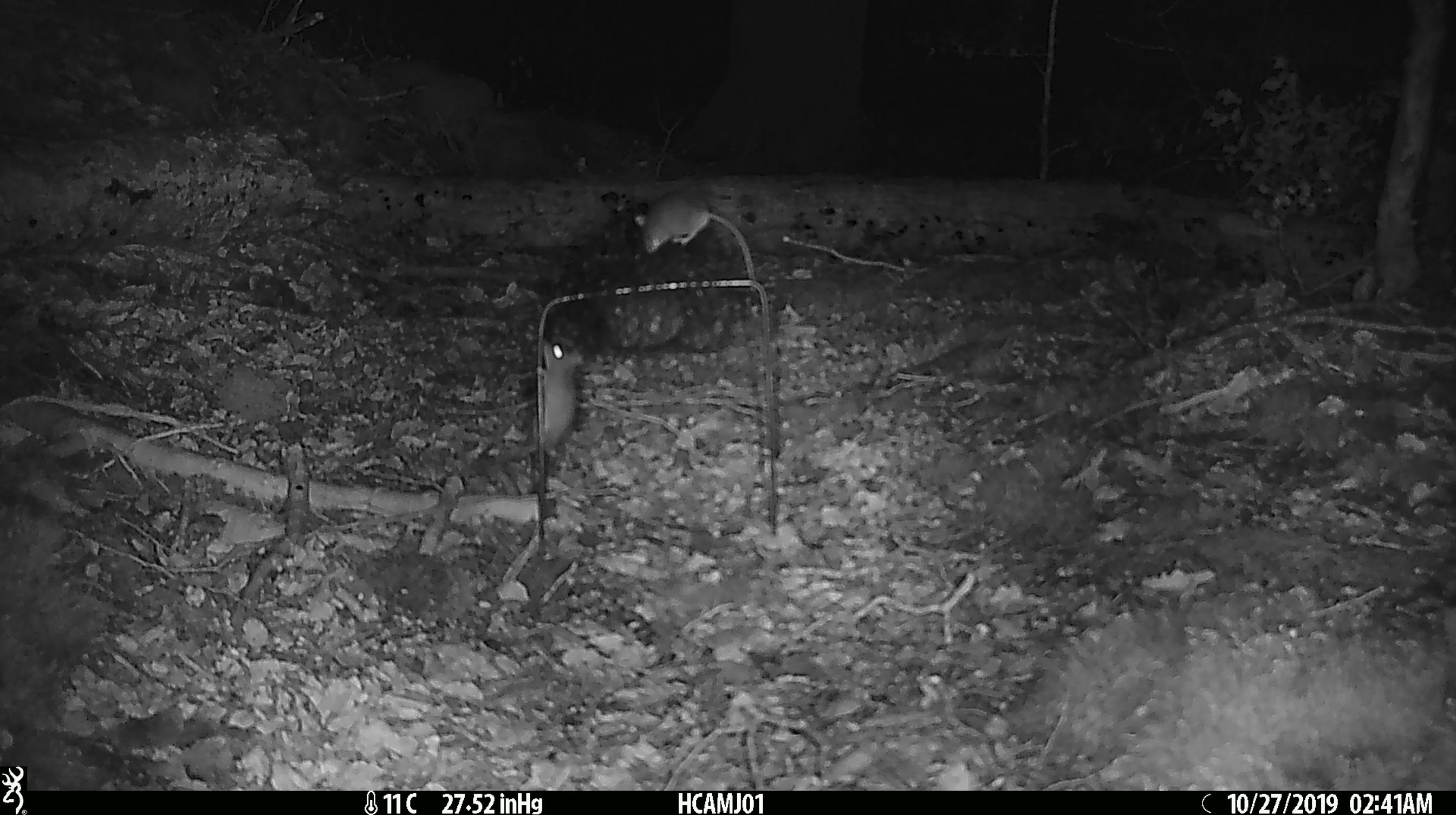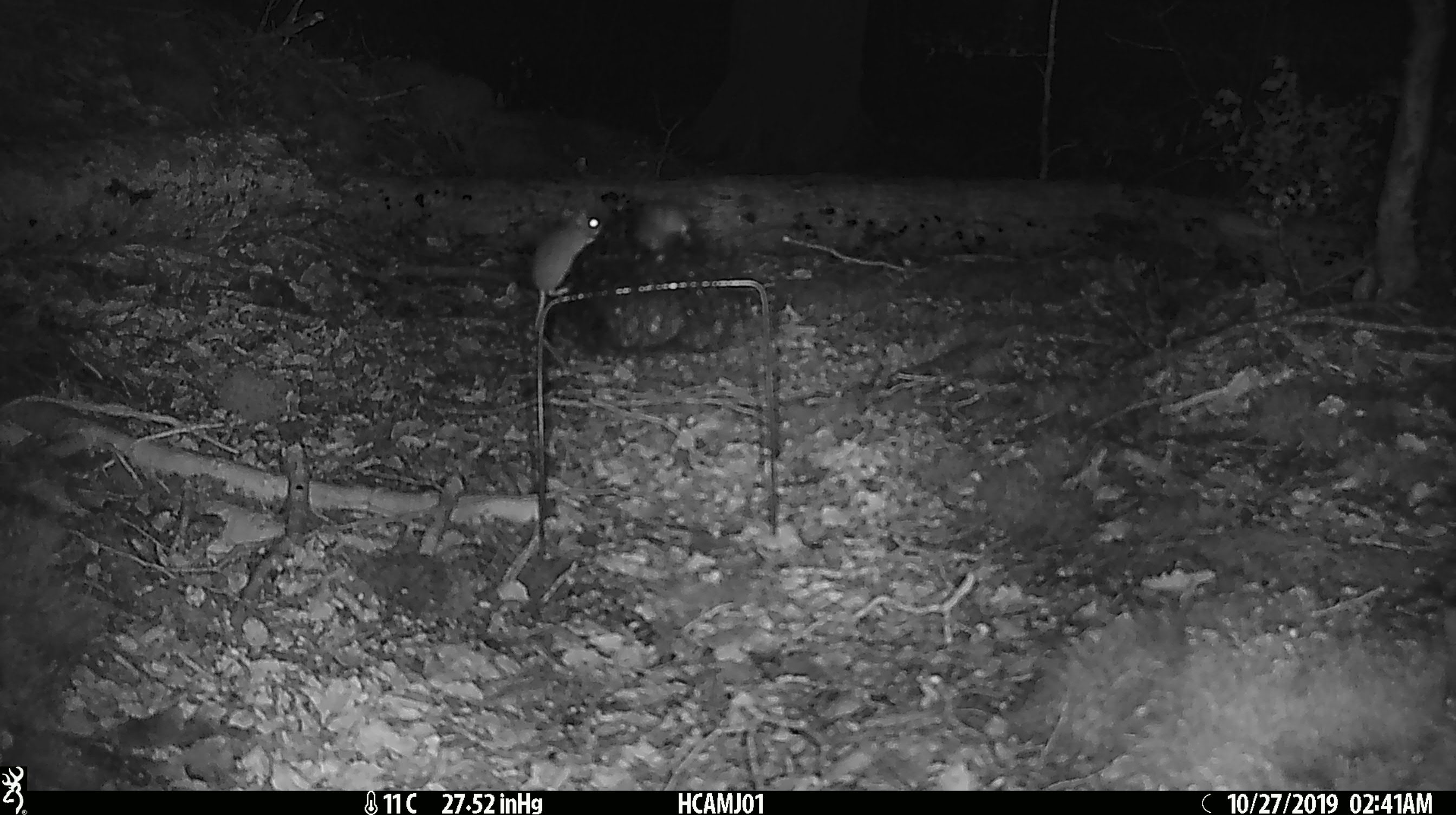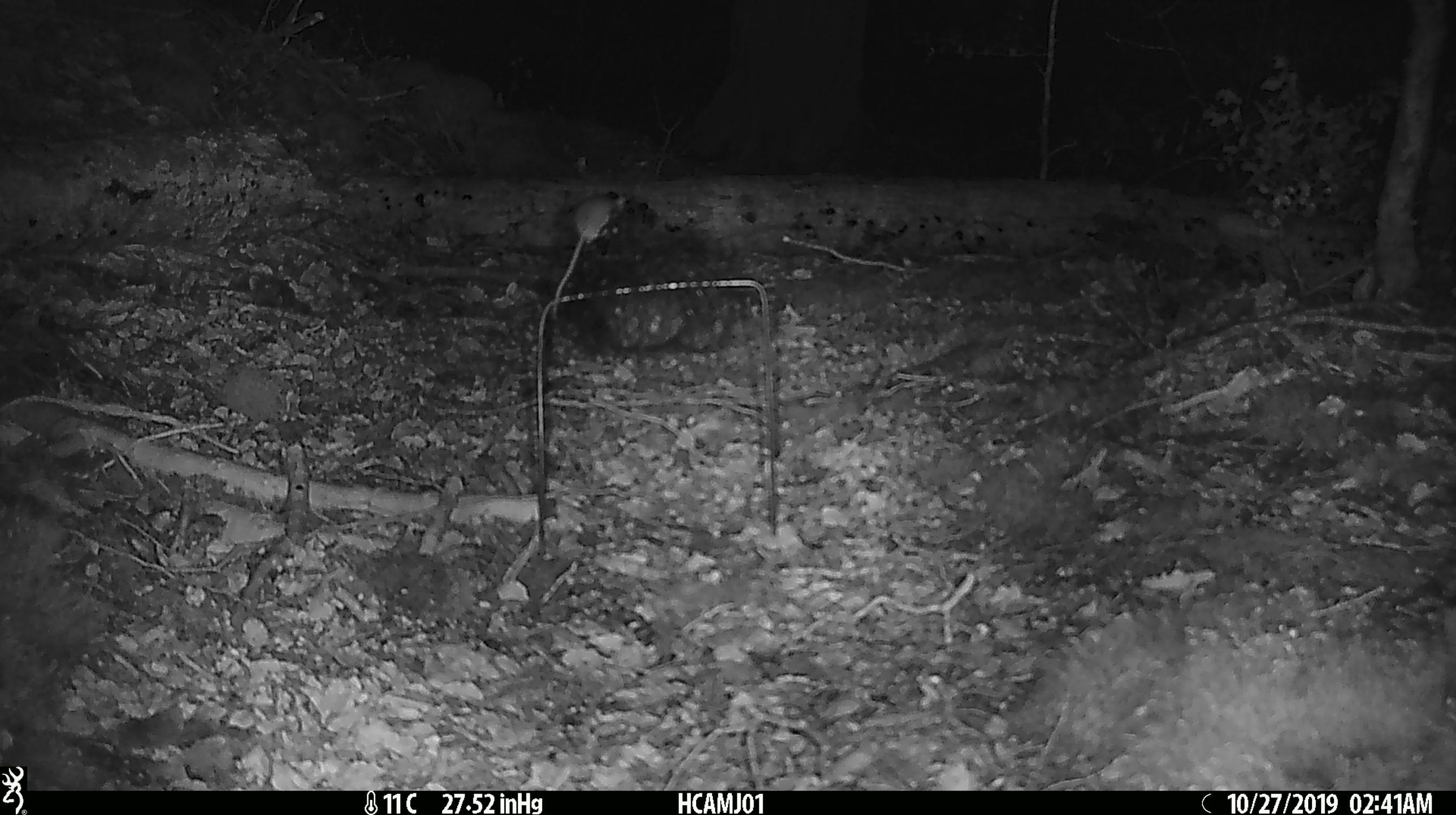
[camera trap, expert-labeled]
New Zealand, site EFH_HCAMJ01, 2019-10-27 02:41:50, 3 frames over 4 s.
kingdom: Animalia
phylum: Chordata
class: Mammalia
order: Rodentia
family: Muridae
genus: Mus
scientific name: Mus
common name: mouse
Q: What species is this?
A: Mouse (Mus).